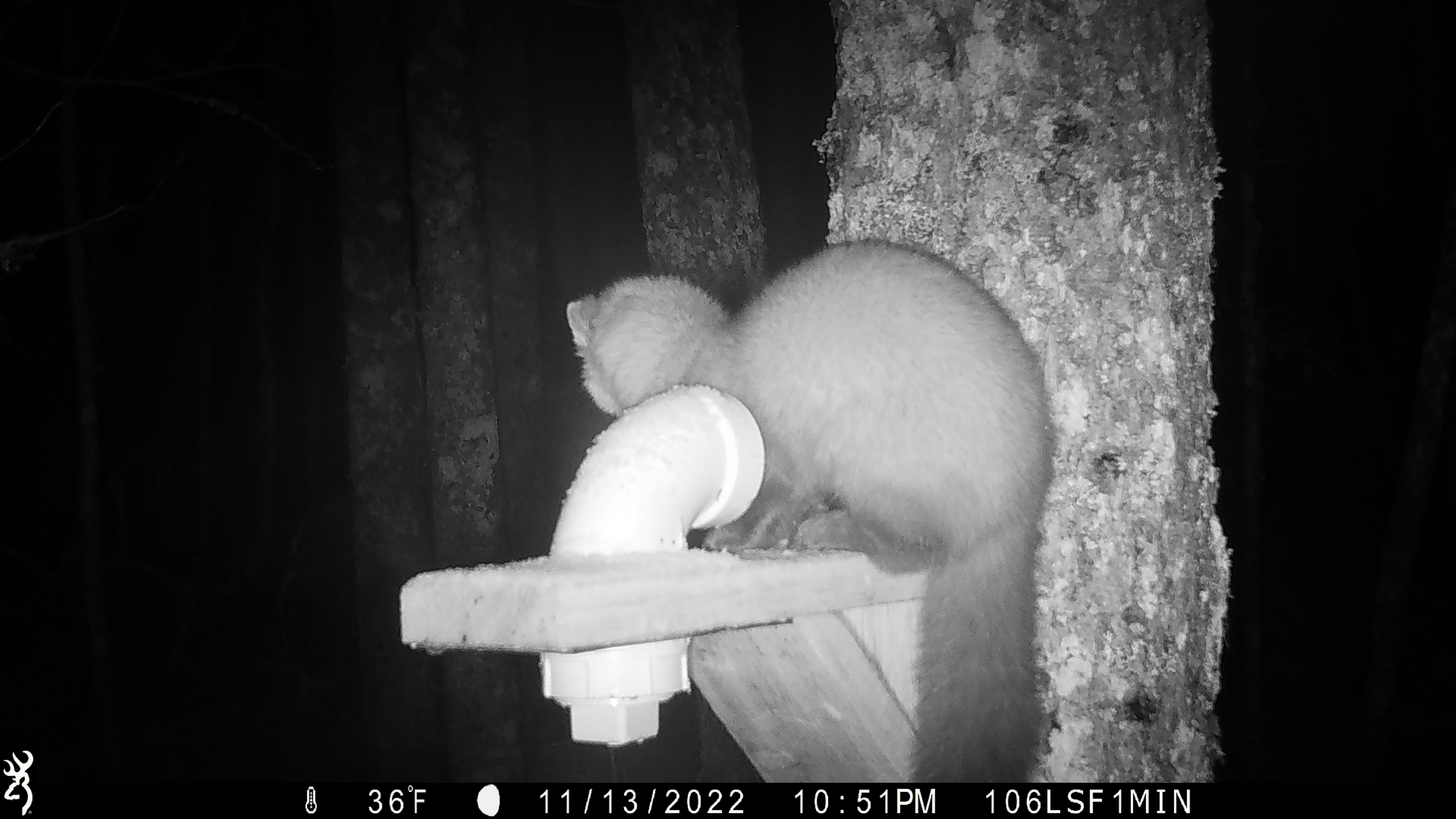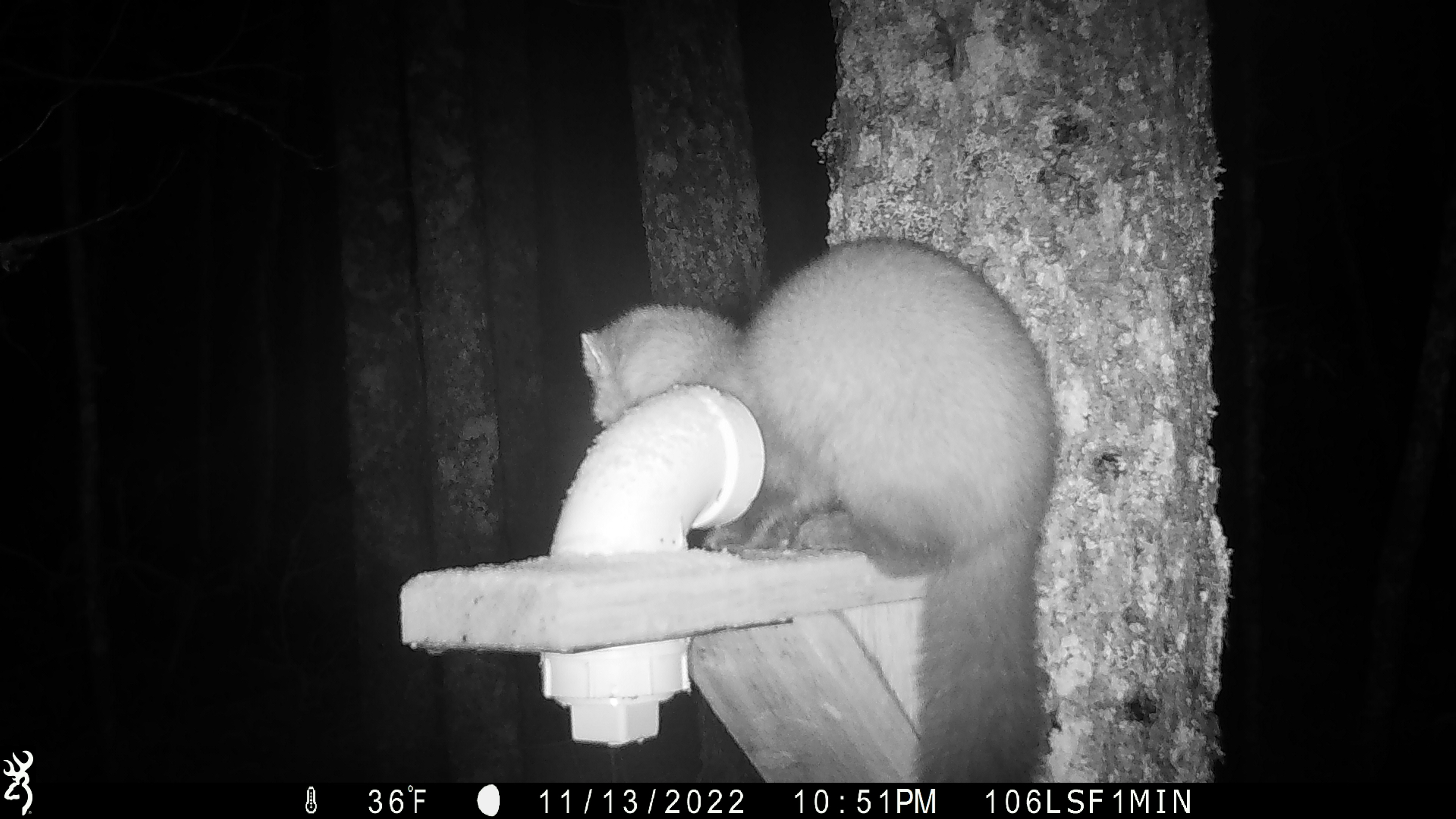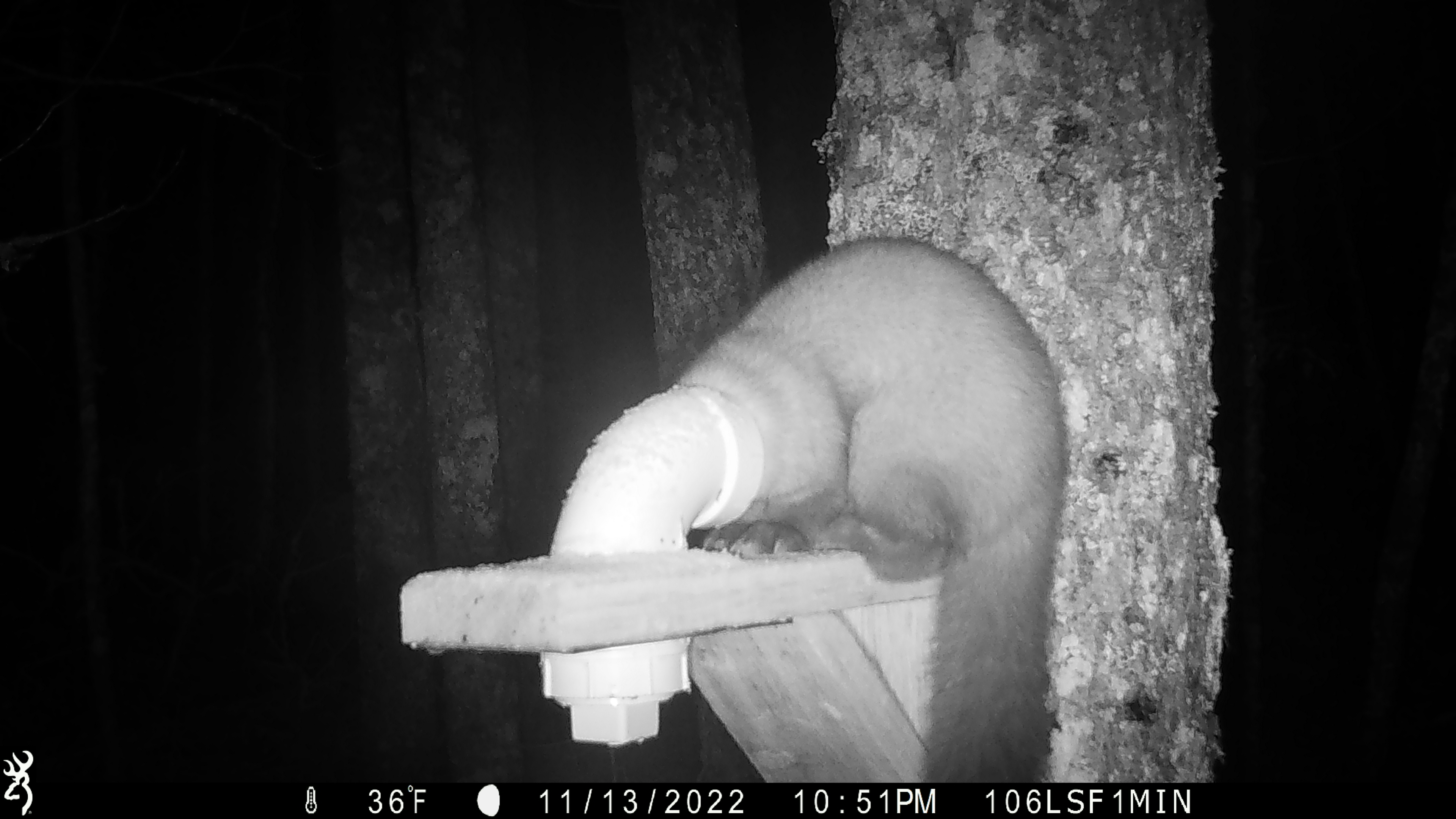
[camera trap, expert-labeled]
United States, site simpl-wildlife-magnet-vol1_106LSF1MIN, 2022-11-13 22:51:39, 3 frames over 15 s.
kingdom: Animalia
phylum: Chordata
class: Mammalia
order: Carnivora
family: Mustelidae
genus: Martes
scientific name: Martes americana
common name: american marten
American marten (Martes americana).